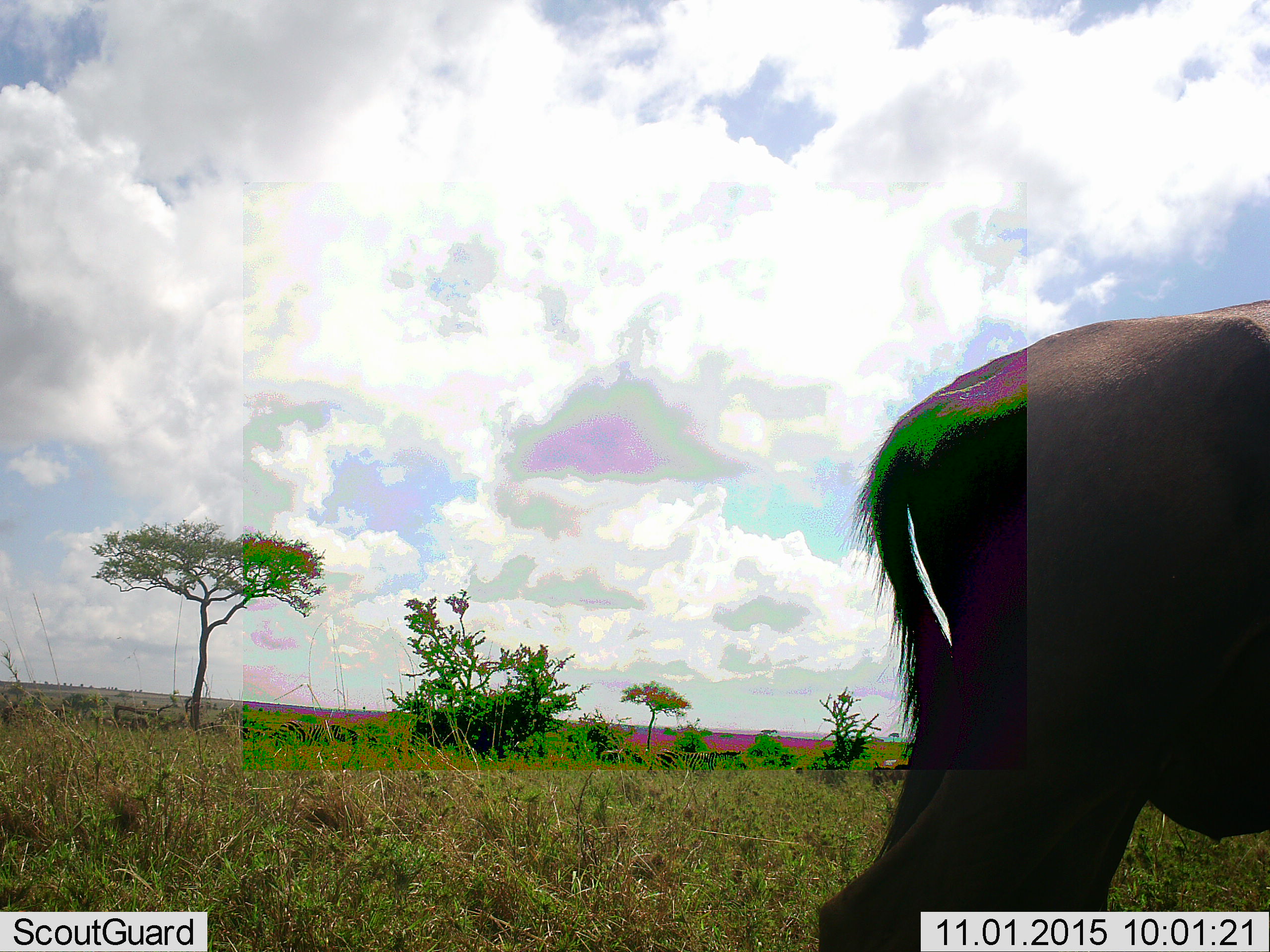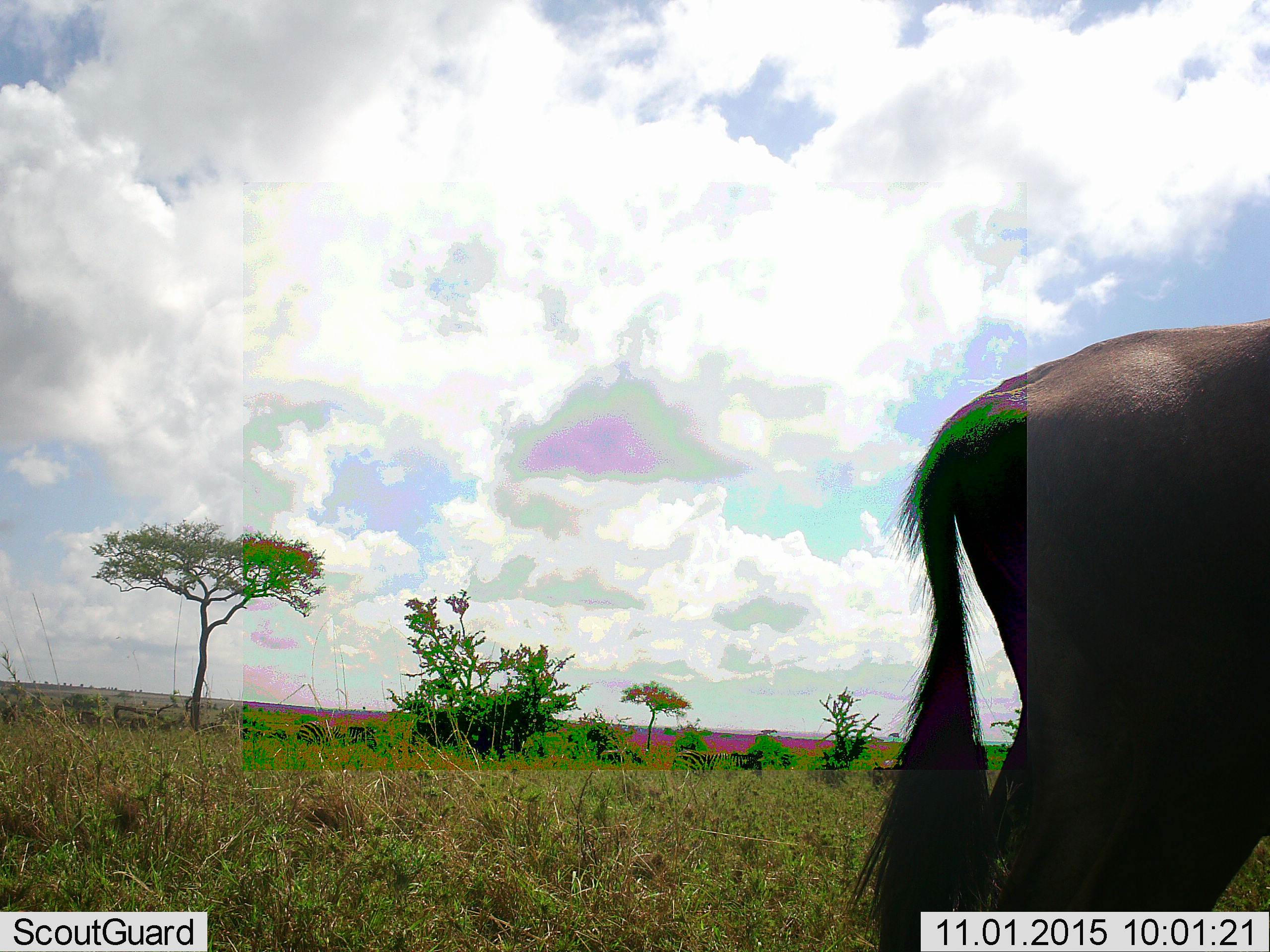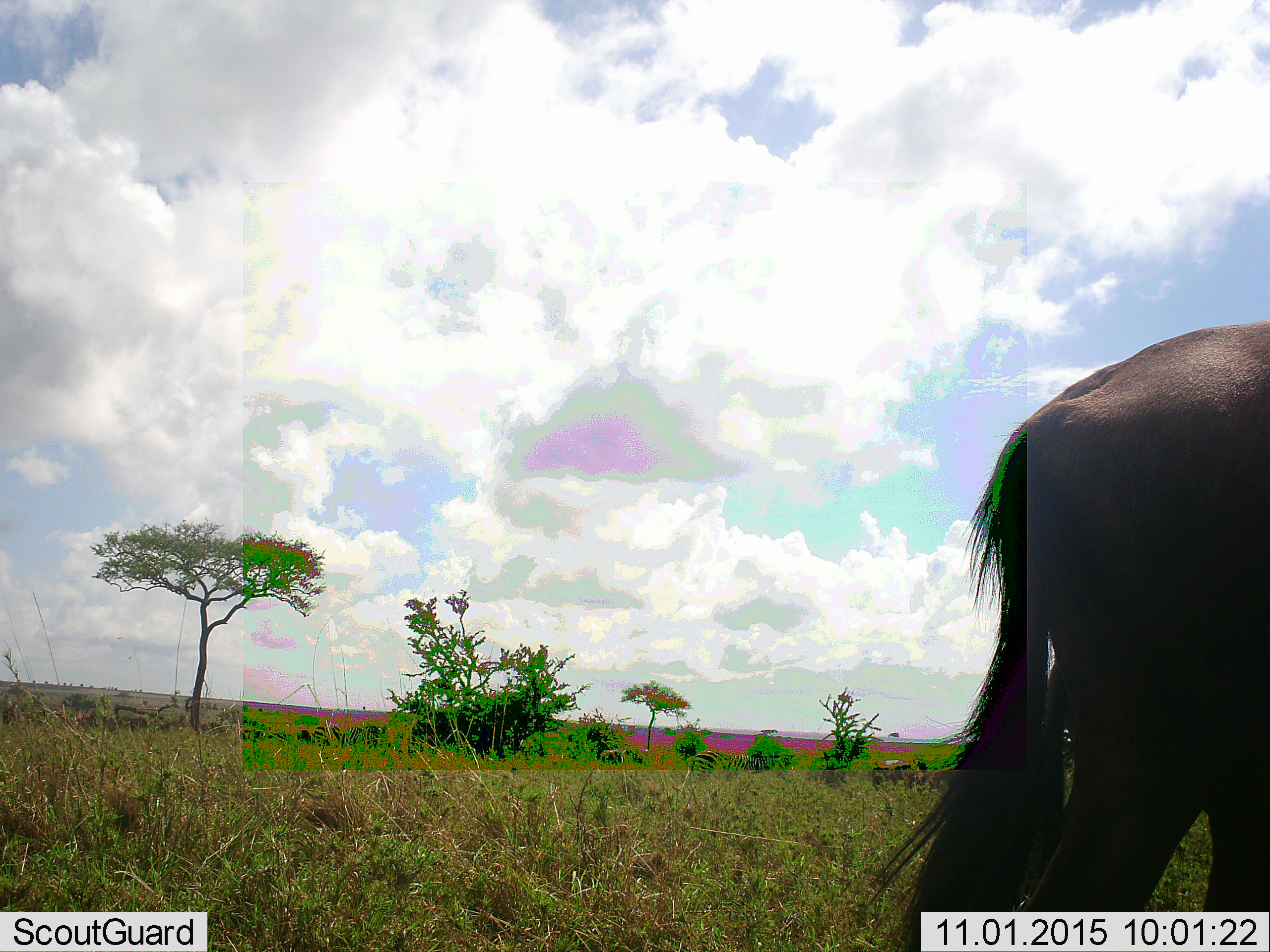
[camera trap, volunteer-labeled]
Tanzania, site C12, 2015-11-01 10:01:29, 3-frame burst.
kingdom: Animalia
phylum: Chordata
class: Mammalia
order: Artiodactyla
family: Bovidae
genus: Connochaetes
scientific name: Connochaetes taurinus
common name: blue wildebeest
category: wildebeest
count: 1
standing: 55%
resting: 0%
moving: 64%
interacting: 0%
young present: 0%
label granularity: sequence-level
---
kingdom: Animalia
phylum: Chordata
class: Mammalia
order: Perissodactyla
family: Equidae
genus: Equus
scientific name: Equus quagga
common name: plains zebra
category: zebra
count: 3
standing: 12%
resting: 0%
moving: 88%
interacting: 0%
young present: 0%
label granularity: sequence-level